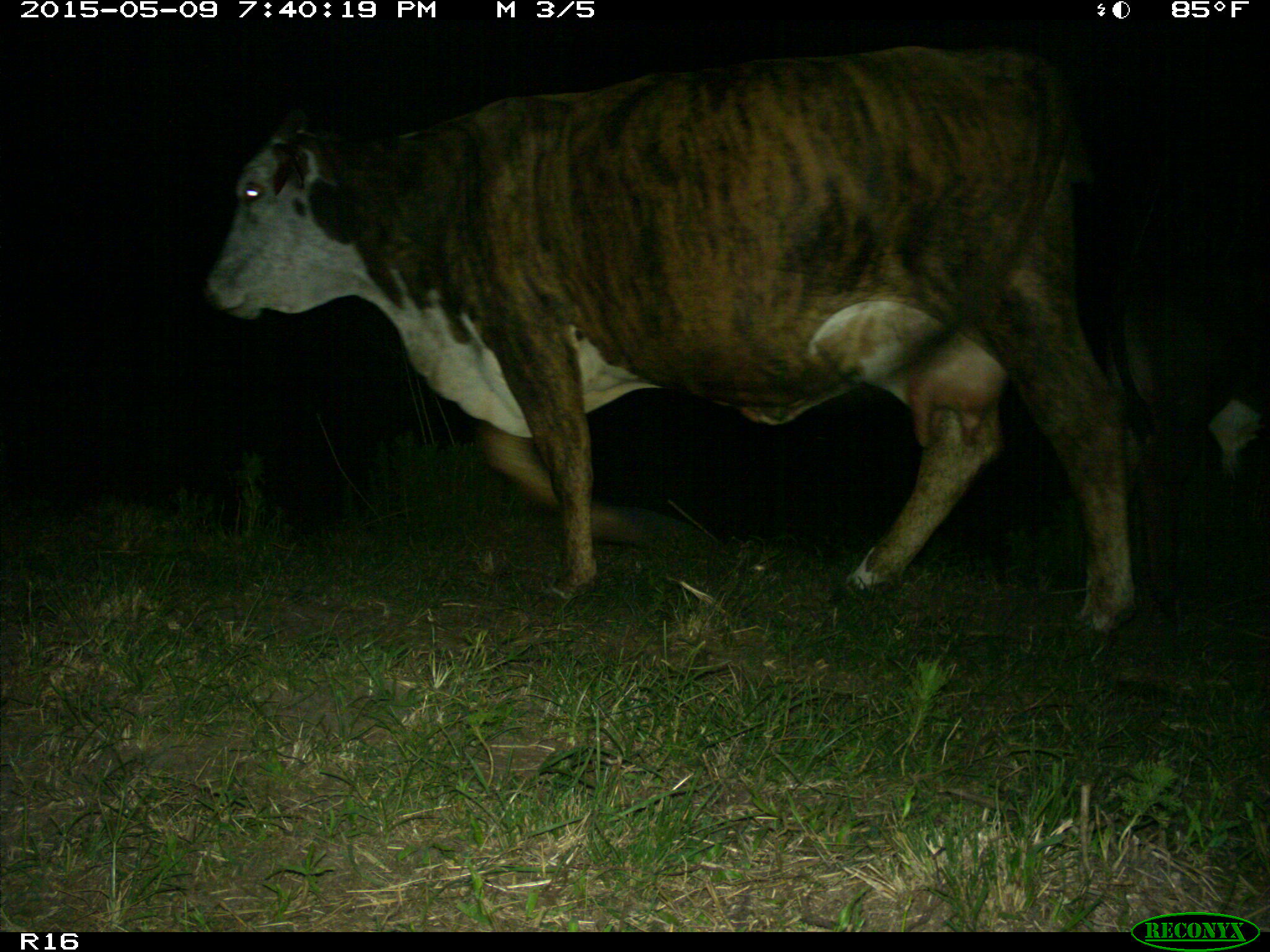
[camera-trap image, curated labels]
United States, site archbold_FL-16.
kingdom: Animalia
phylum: Chordata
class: Mammalia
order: Artiodactyla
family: Bovidae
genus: Bos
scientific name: Bos taurus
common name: domestic cow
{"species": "Bos taurus (domestic cow)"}